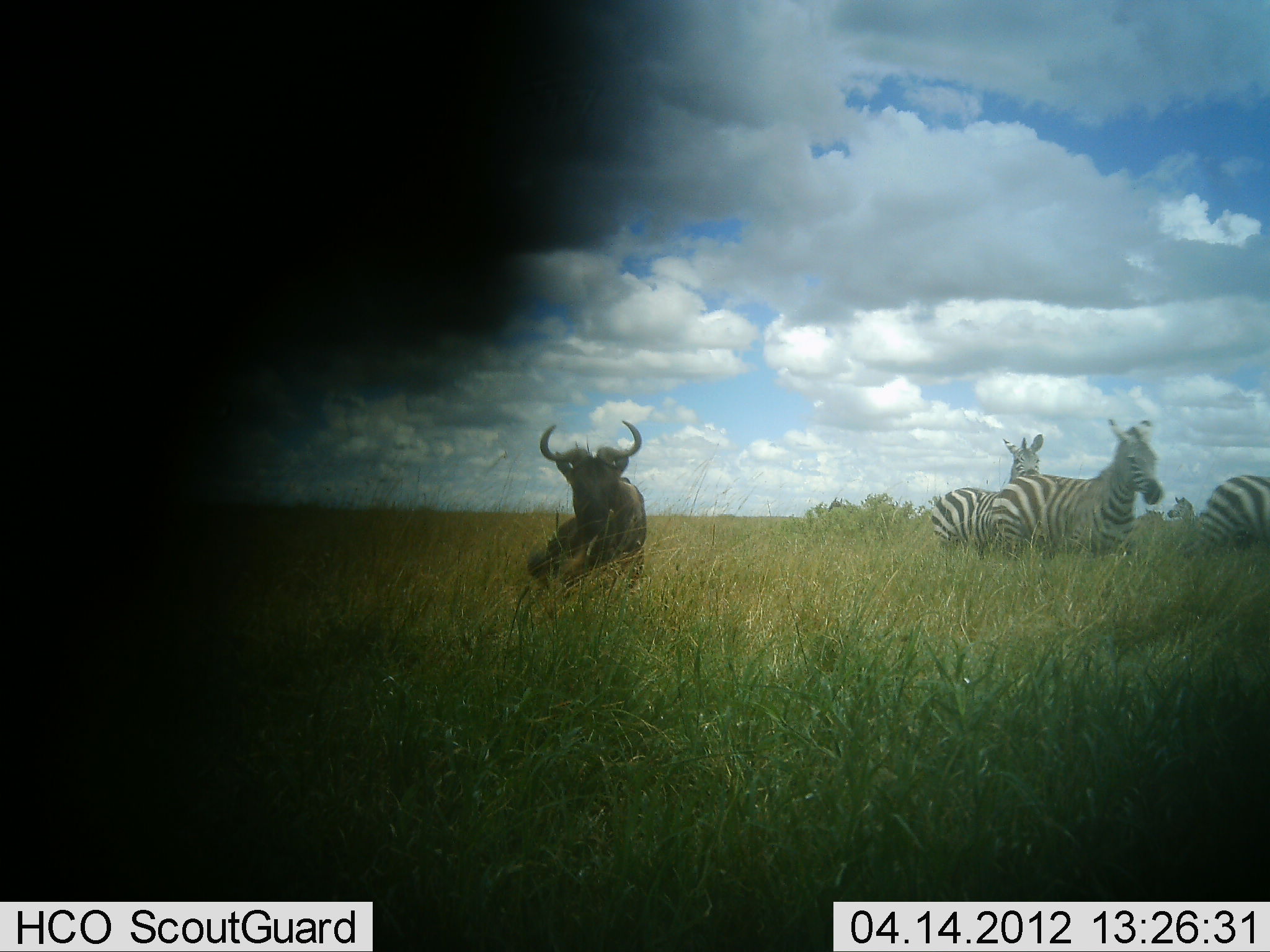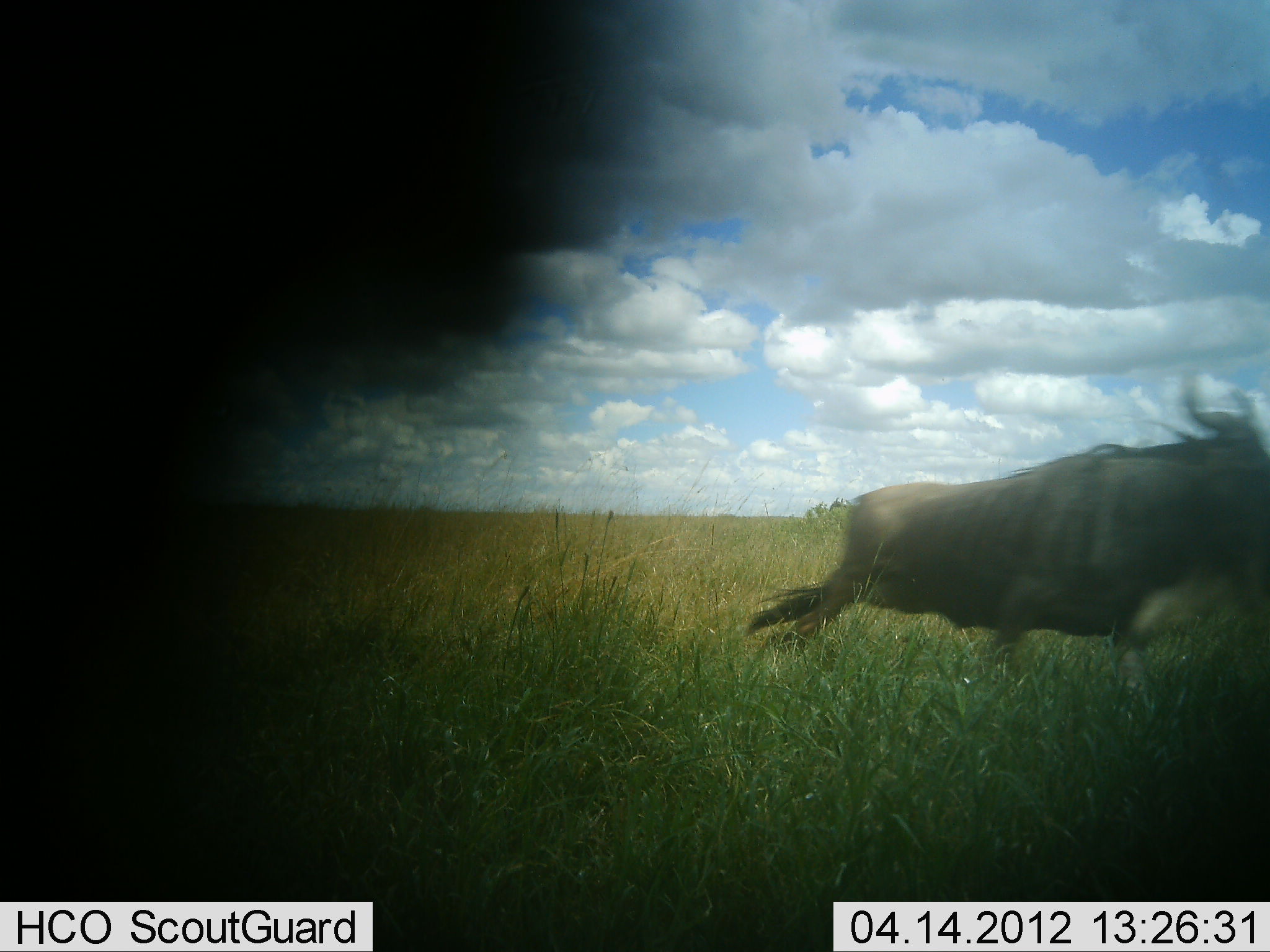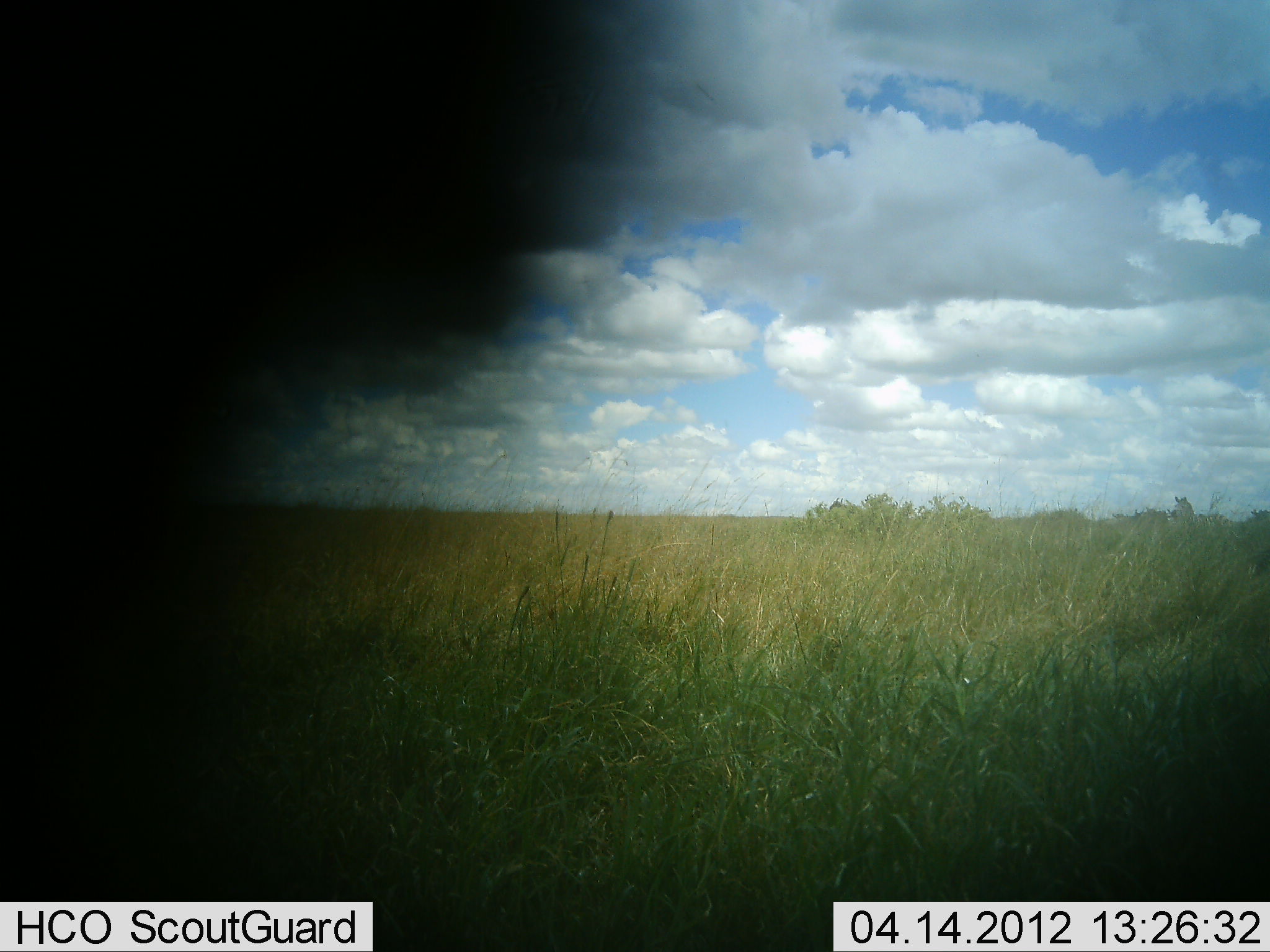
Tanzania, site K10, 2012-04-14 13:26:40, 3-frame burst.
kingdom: Animalia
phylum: Chordata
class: Mammalia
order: Artiodactyla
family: Bovidae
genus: Connochaetes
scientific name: Connochaetes taurinus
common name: blue wildebeest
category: wildebeest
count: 1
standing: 5%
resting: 0%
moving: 95%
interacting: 10%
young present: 0%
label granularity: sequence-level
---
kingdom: Animalia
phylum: Chordata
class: Mammalia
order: Perissodactyla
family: Equidae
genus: Equus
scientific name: Equus quagga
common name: plains zebra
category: zebra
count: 4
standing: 18%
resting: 0%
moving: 88%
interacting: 12%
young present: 0%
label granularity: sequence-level